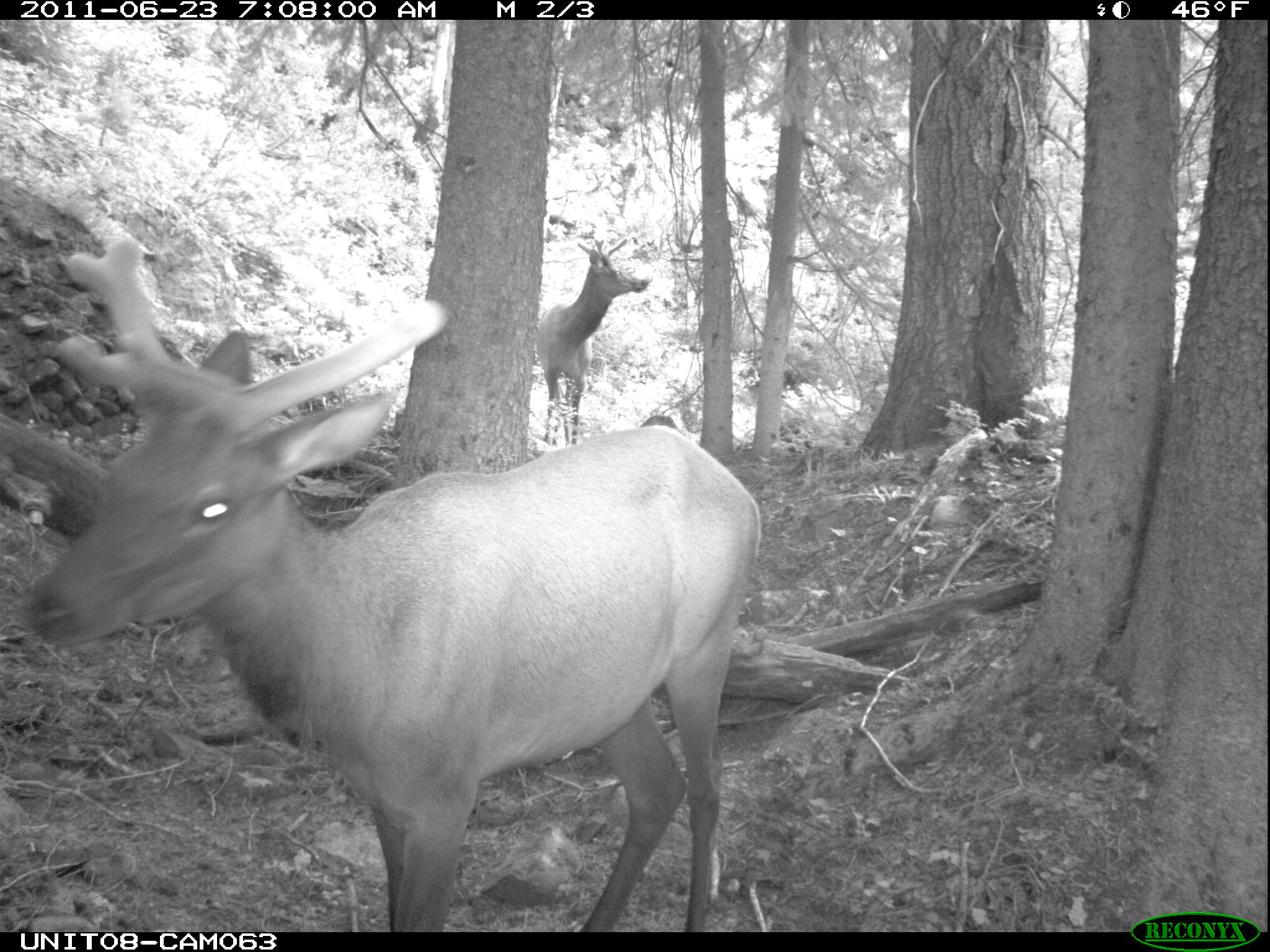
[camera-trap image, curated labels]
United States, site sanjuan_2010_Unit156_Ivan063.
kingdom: Animalia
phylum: Chordata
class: Mammalia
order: Artiodactyla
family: Cervidae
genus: Cervus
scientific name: Cervus elaphus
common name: red deer